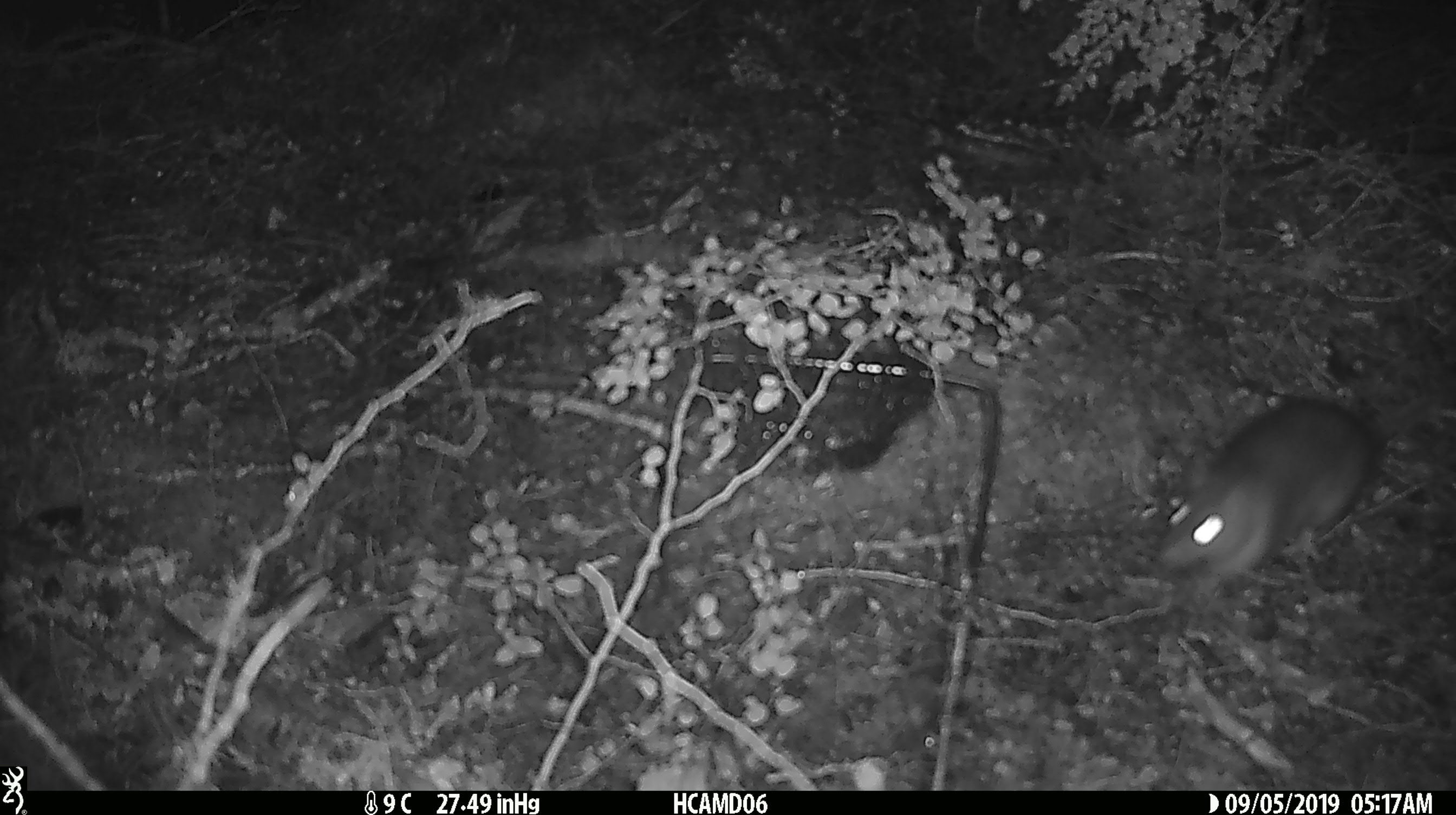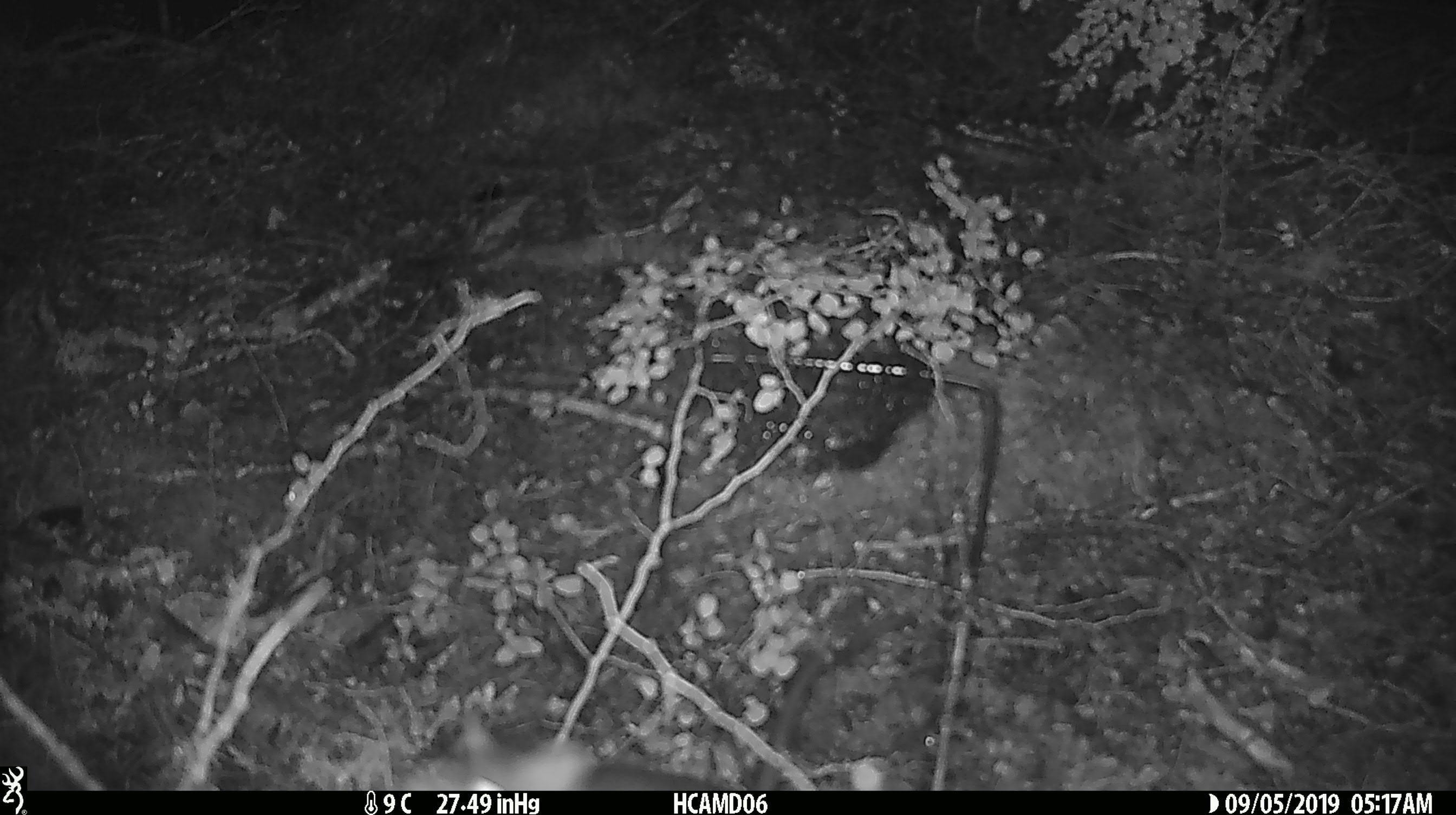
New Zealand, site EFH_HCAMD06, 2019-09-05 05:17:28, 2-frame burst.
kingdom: Animalia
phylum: Chordata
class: Mammalia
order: Rodentia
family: Muridae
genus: Rattus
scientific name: Rattus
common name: rat